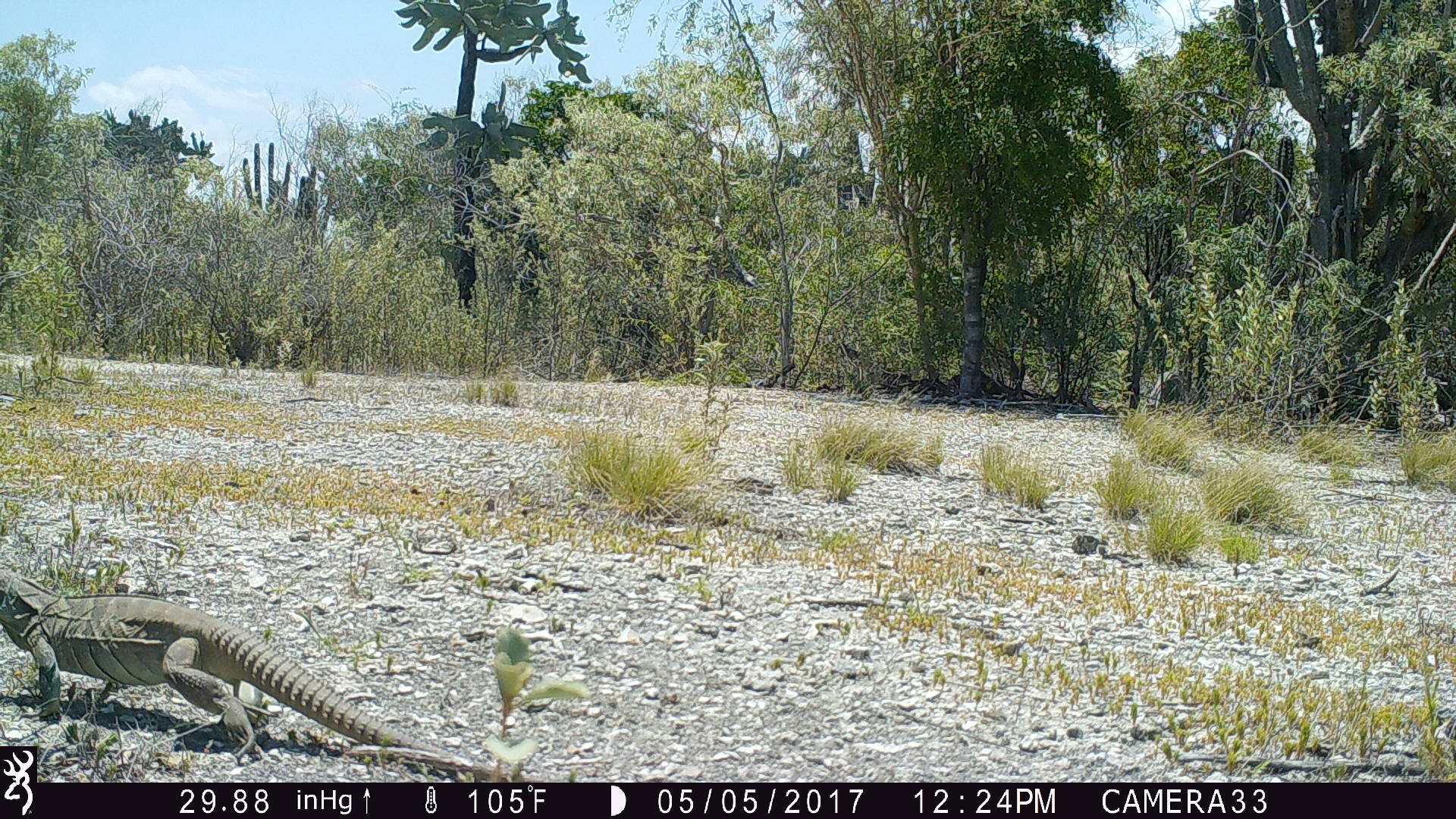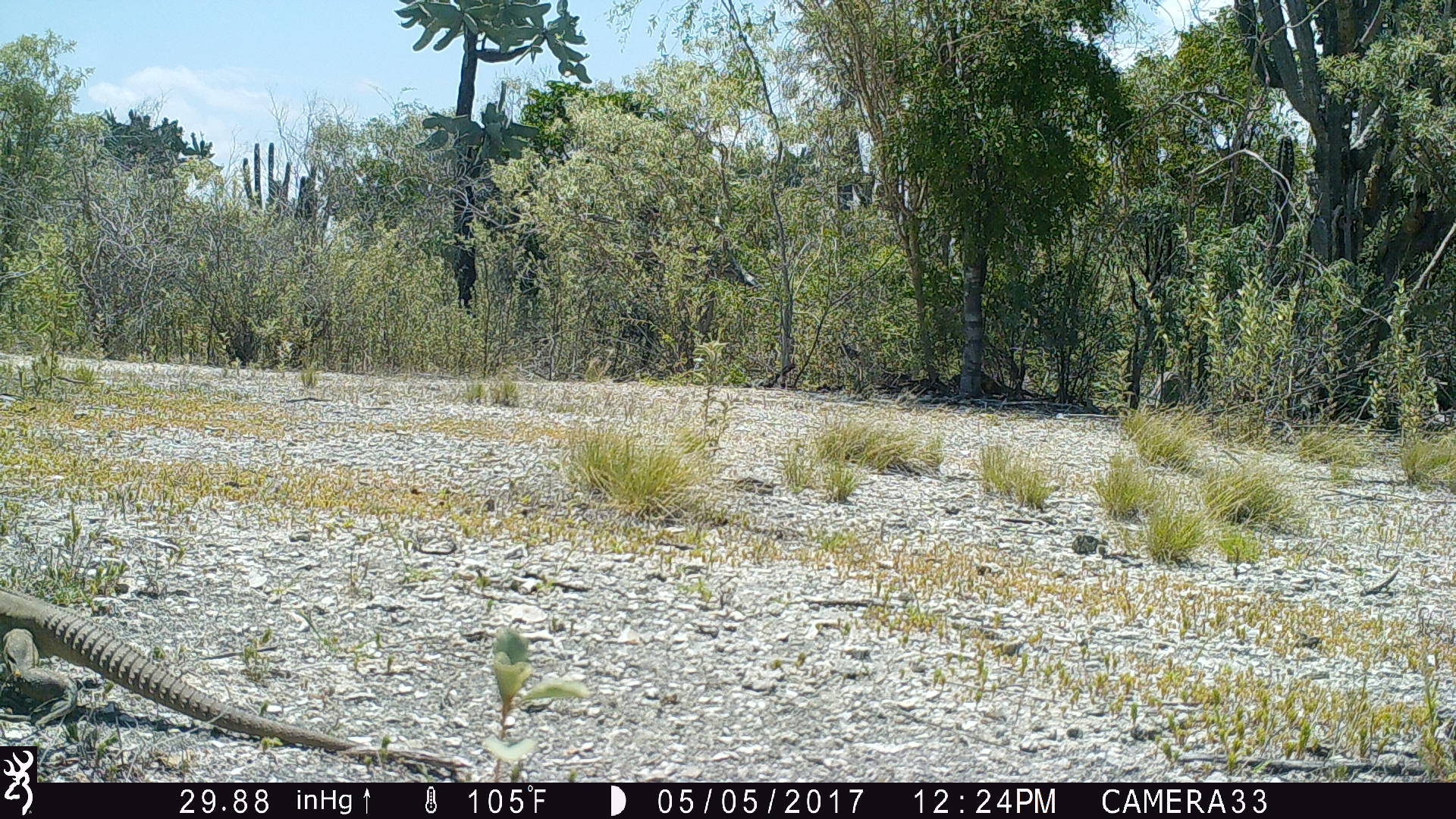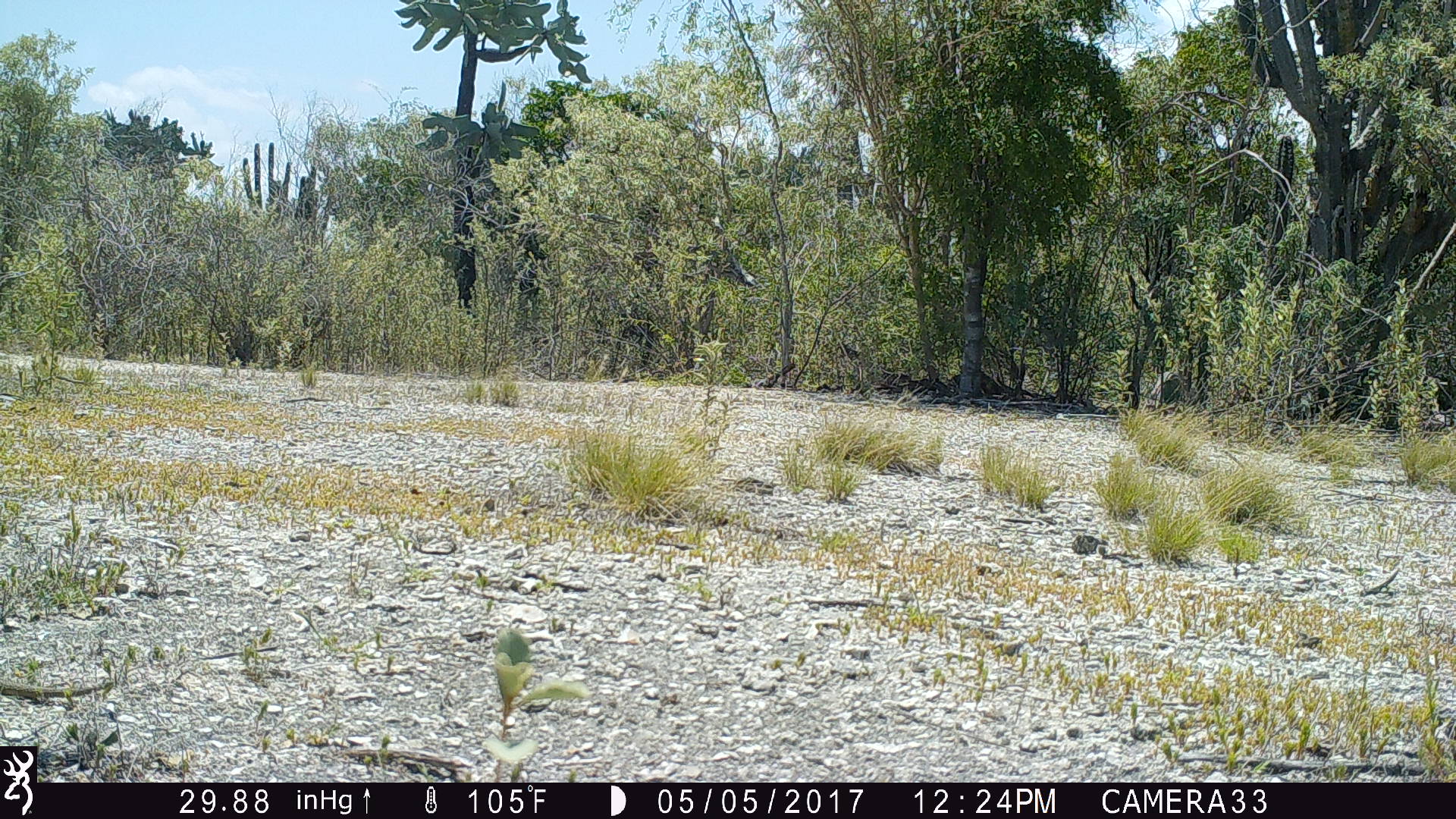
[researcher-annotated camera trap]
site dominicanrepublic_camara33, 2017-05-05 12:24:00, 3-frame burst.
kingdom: Animalia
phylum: Chordata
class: Reptilia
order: Squamata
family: Iguanidae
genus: Iguana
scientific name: Iguana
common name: typical iguanas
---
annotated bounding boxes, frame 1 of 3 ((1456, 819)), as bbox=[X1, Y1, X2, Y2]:
iguana: bbox=[5, 558, 494, 771]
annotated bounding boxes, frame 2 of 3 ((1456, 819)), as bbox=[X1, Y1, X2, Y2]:
iguana: bbox=[0, 564, 345, 745]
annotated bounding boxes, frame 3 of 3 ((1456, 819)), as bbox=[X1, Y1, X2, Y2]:
iguana: bbox=[0, 674, 117, 695]